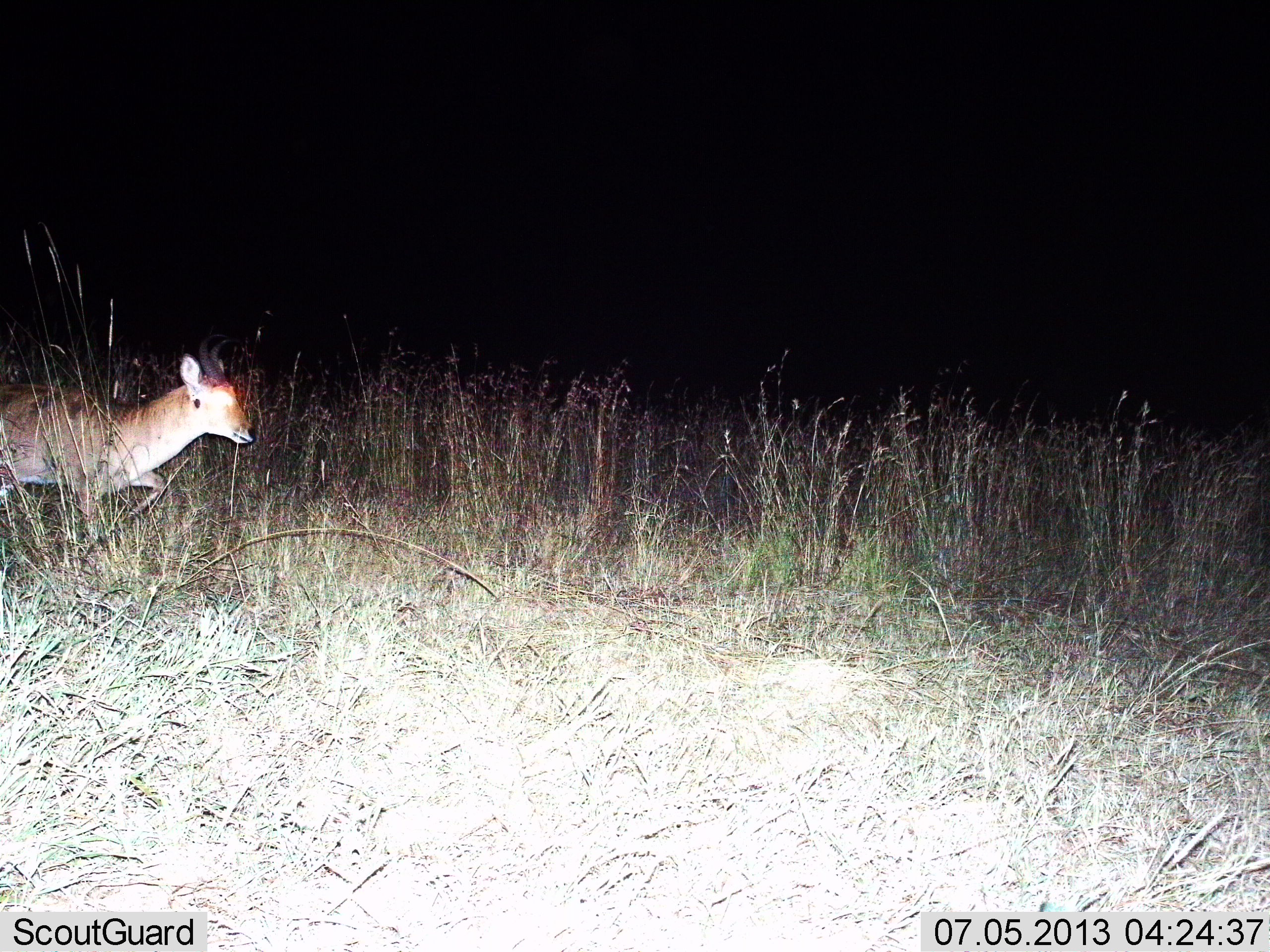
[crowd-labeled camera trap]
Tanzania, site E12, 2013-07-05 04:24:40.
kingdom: Animalia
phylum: Chordata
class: Mammalia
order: Artiodactyla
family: Bovidae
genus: Redunca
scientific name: Redunca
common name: reedbuck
Reedbuck (Redunca), count 1. Behavior (volunteer vote fractions): standing 10%, resting 0%, moving 90%, interacting 0%. Young present (vote fraction): 0%. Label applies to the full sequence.